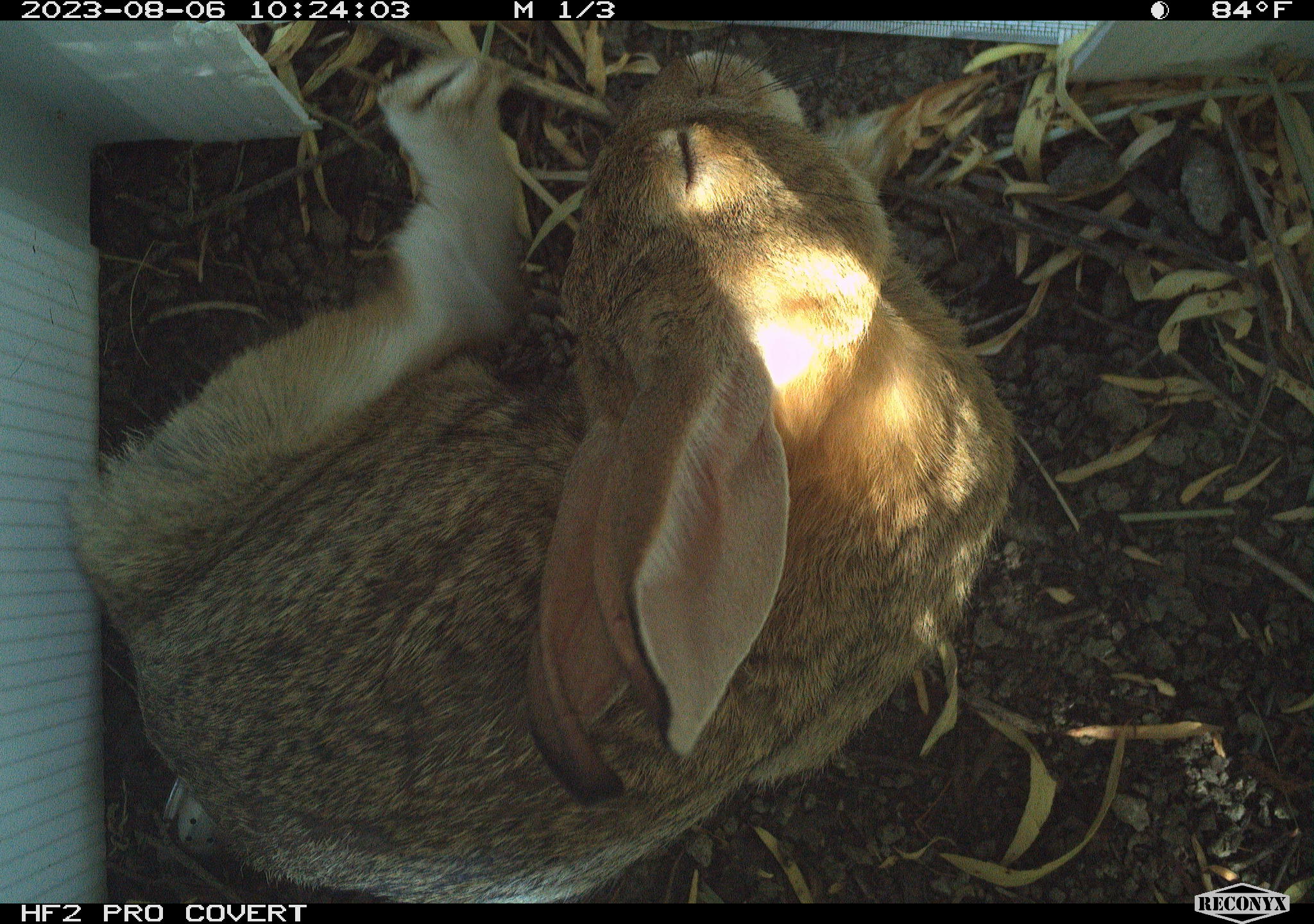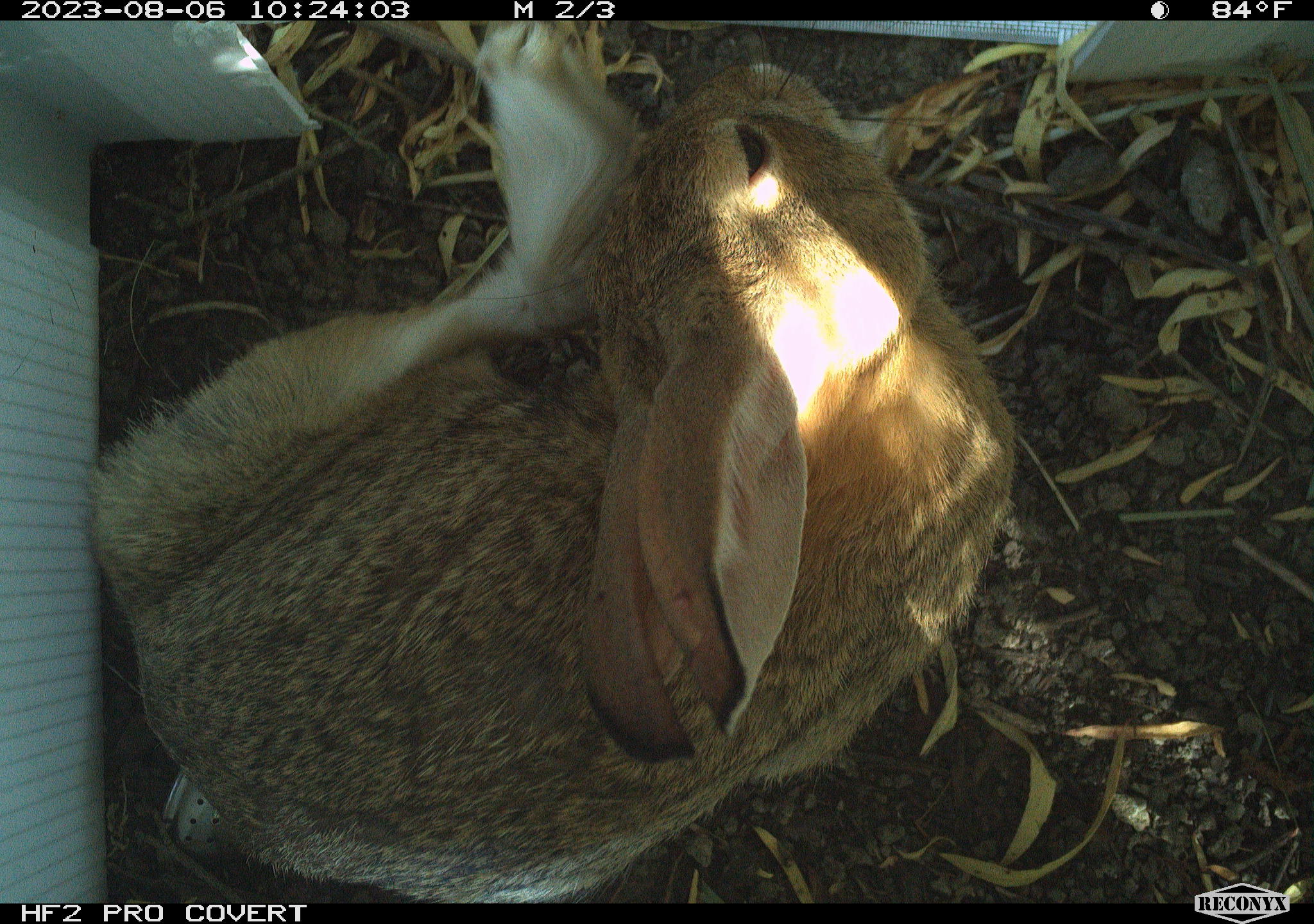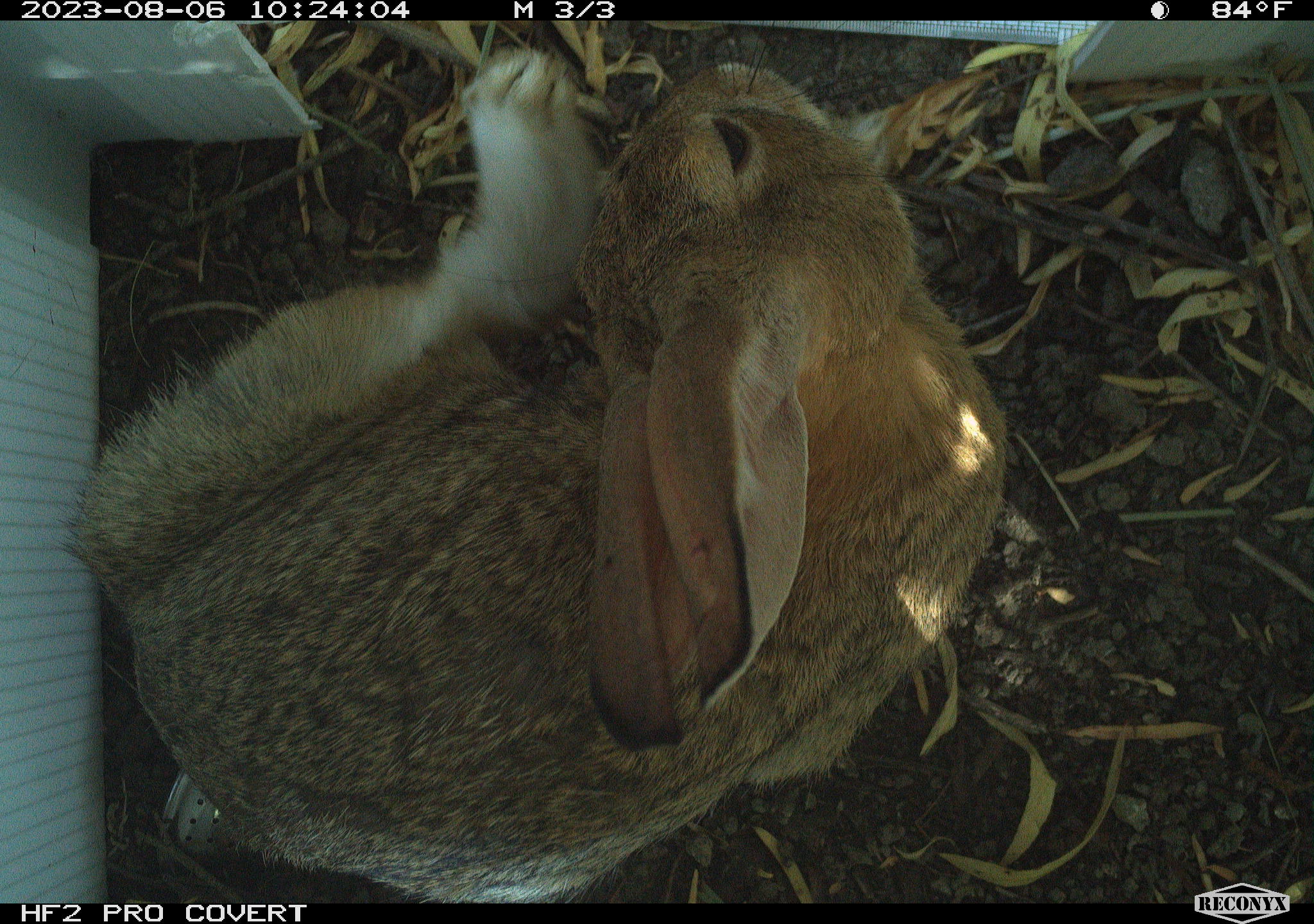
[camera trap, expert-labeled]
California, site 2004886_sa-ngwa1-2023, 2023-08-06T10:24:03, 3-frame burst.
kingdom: Animalia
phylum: Chordata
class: Mammalia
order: Lagomorpha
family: Leporidae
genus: Sylvilagus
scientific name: Sylvilagus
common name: cottontail rabbits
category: sylvilagus species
Sylvilagus species (cottontail rabbits) (Sylvilagus).